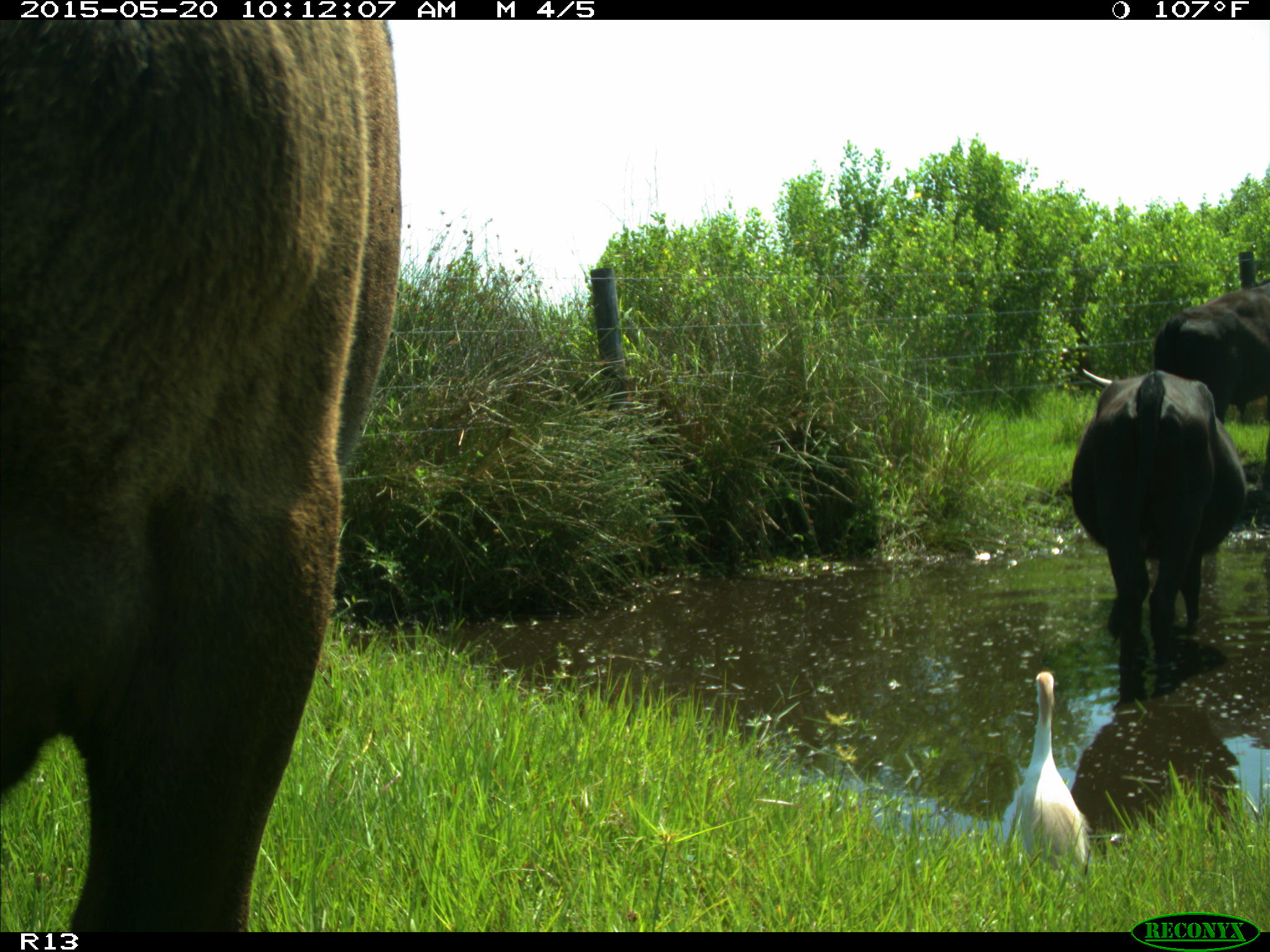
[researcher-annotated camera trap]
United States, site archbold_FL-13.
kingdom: Animalia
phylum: Chordata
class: Mammalia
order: Artiodactyla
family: Bovidae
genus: Bos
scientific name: Bos taurus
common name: domestic cow